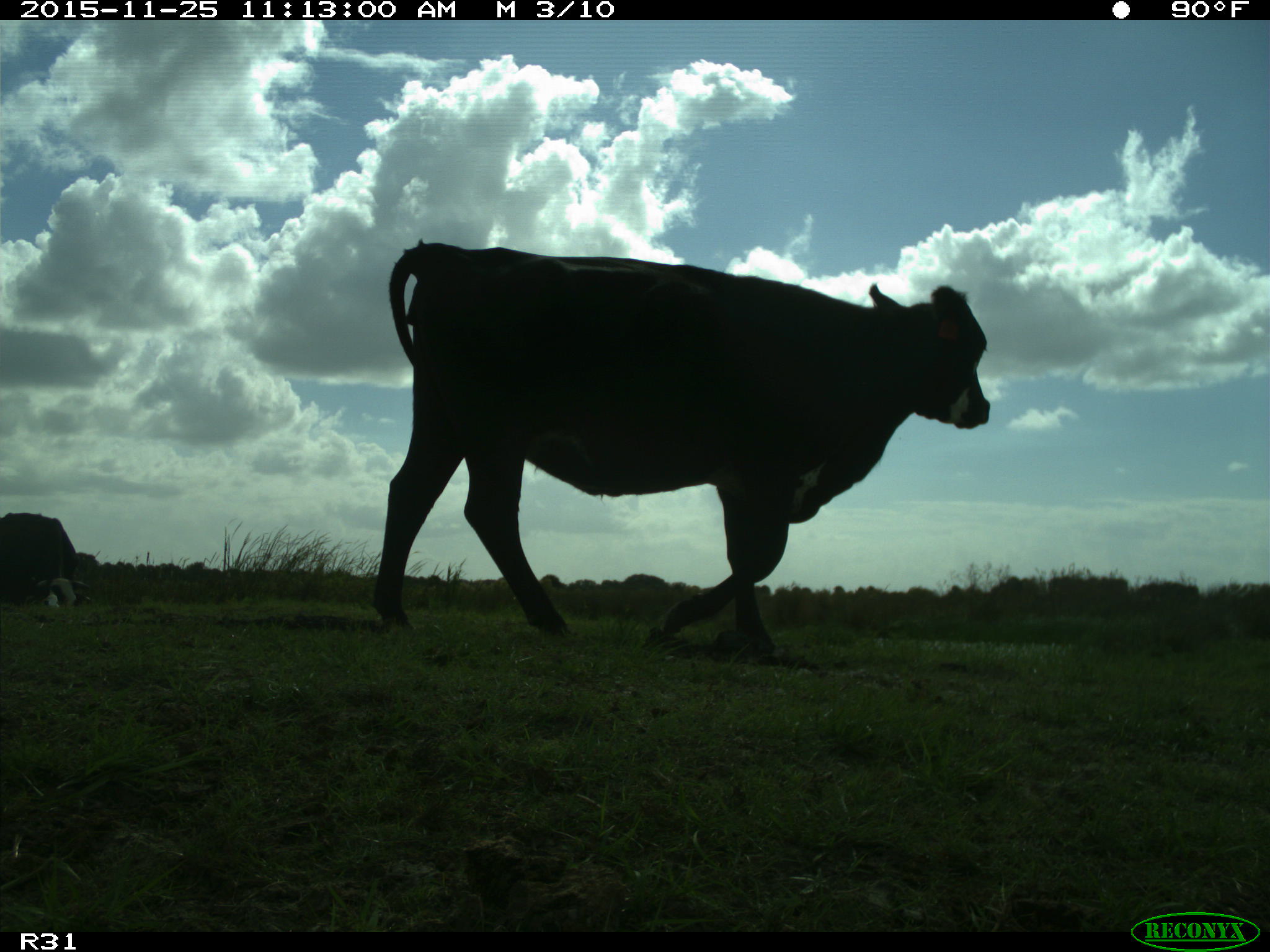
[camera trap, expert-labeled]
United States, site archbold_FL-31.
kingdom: Animalia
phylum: Chordata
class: Mammalia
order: Artiodactyla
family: Bovidae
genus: Bos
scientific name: Bos taurus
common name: domestic cow